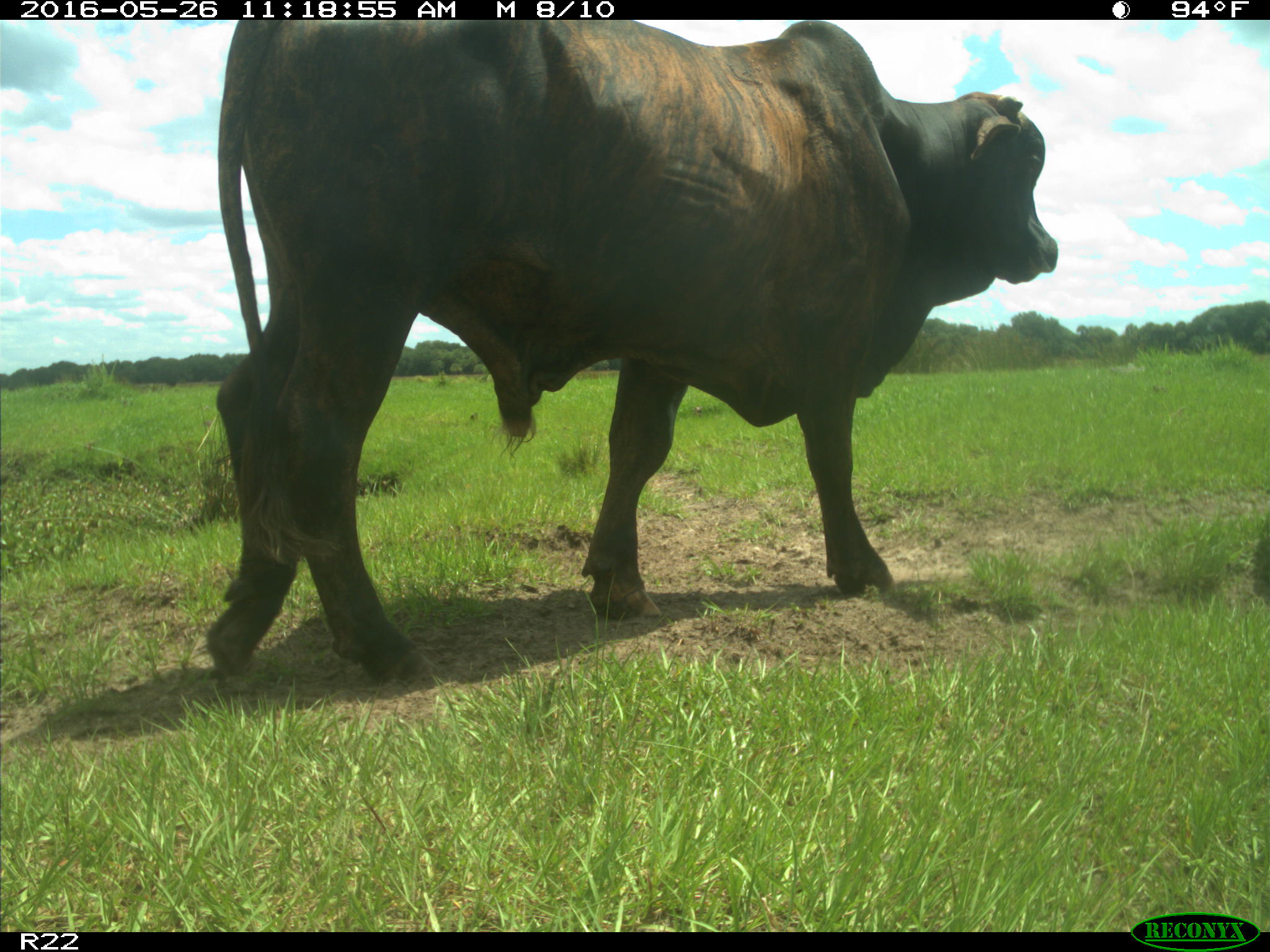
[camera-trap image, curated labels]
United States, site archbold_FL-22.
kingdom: Animalia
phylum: Chordata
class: Mammalia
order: Artiodactyla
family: Bovidae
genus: Bos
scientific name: Bos taurus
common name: domestic cow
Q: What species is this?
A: Bos taurus (domestic cow).